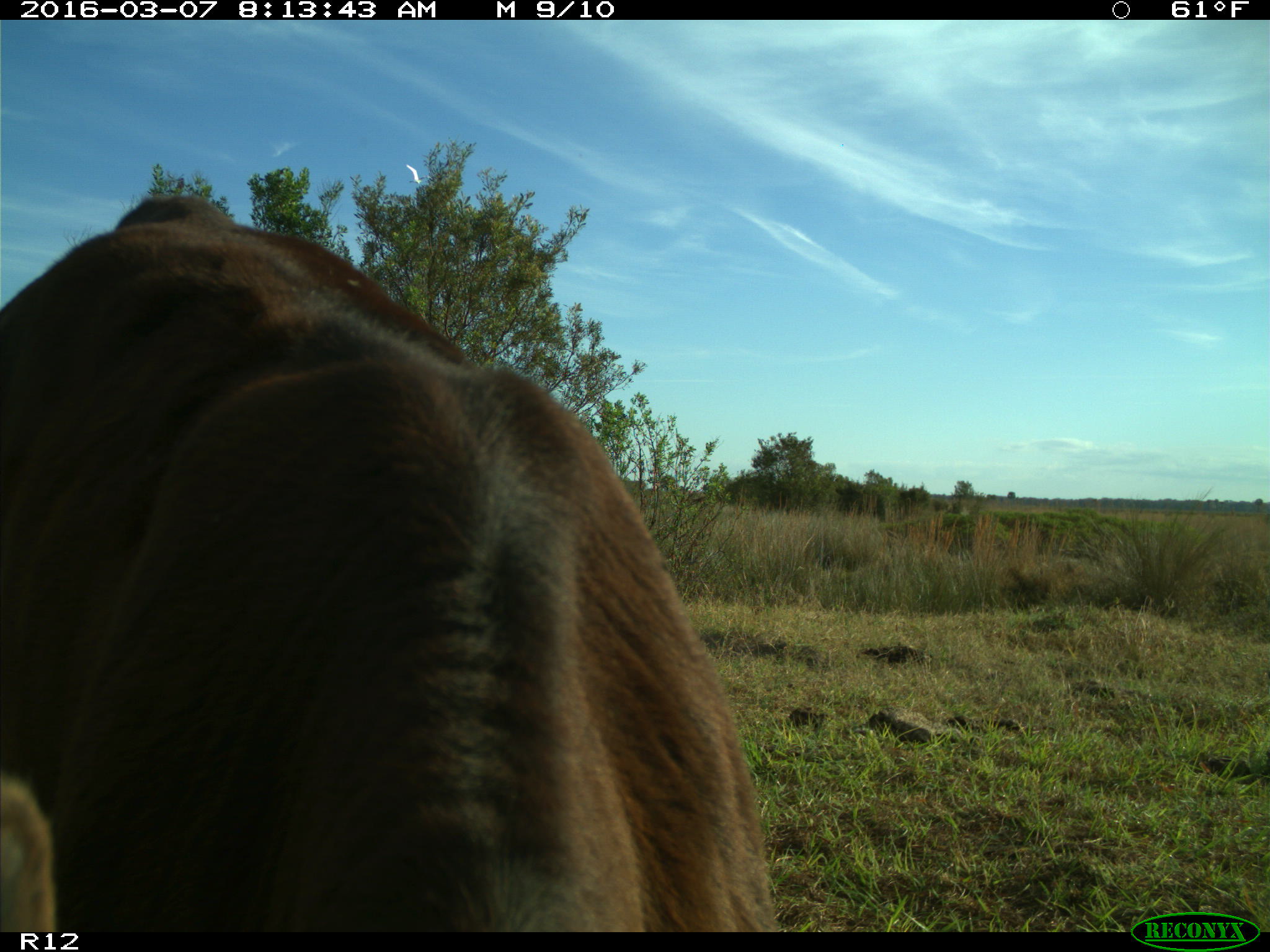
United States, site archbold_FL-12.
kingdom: Animalia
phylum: Chordata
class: Mammalia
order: Artiodactyla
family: Bovidae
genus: Bos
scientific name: Bos taurus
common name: domestic cow